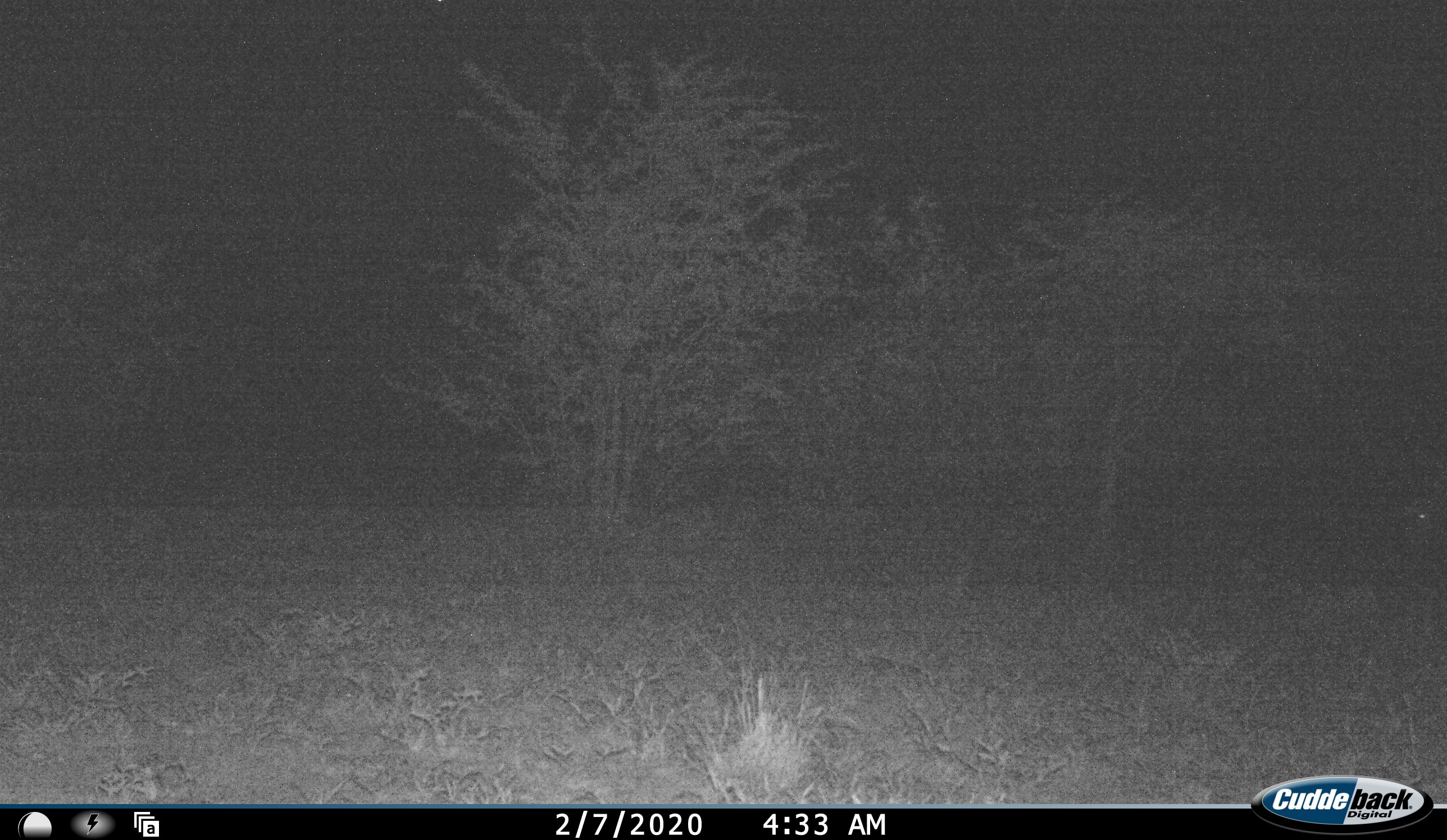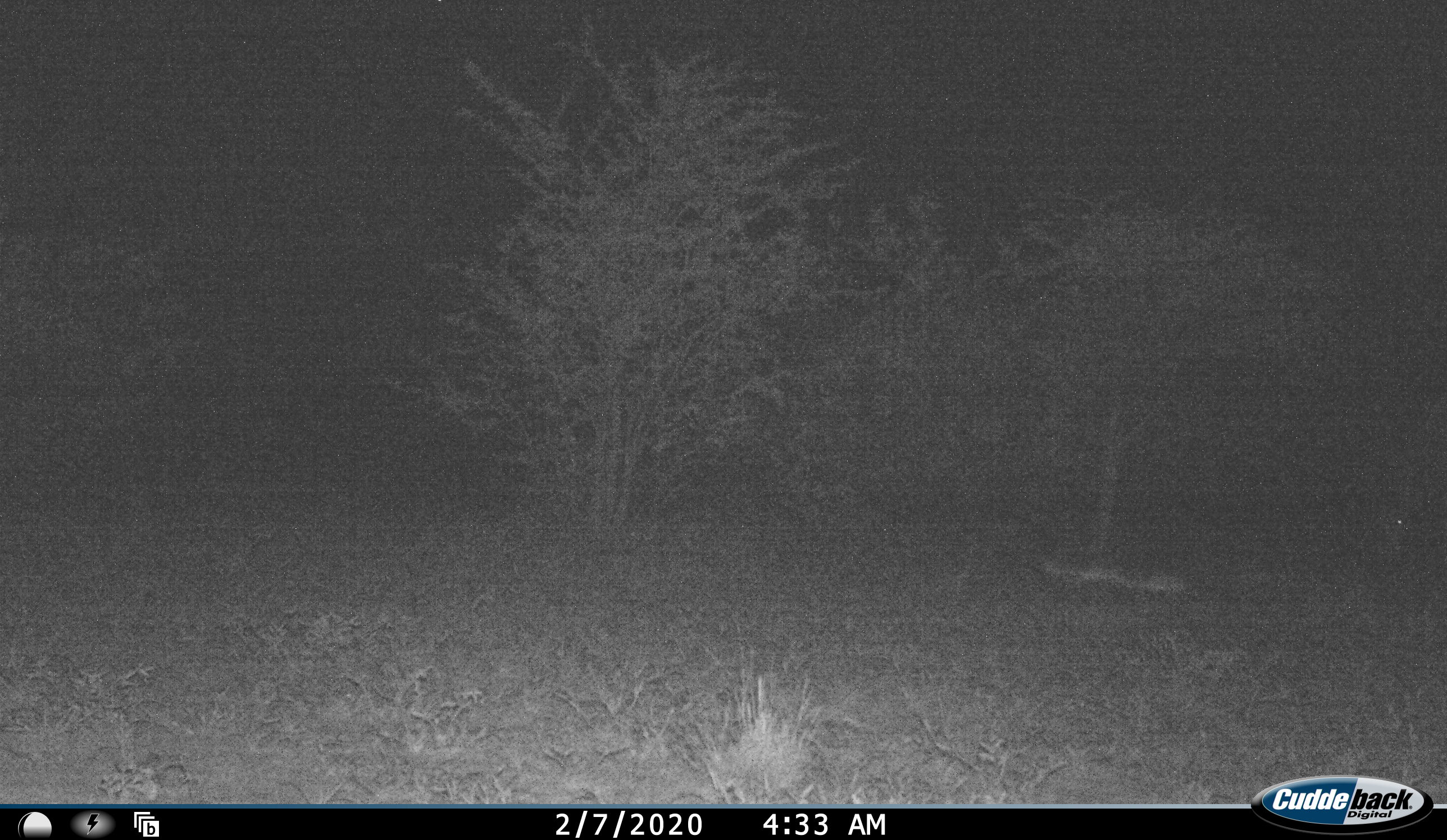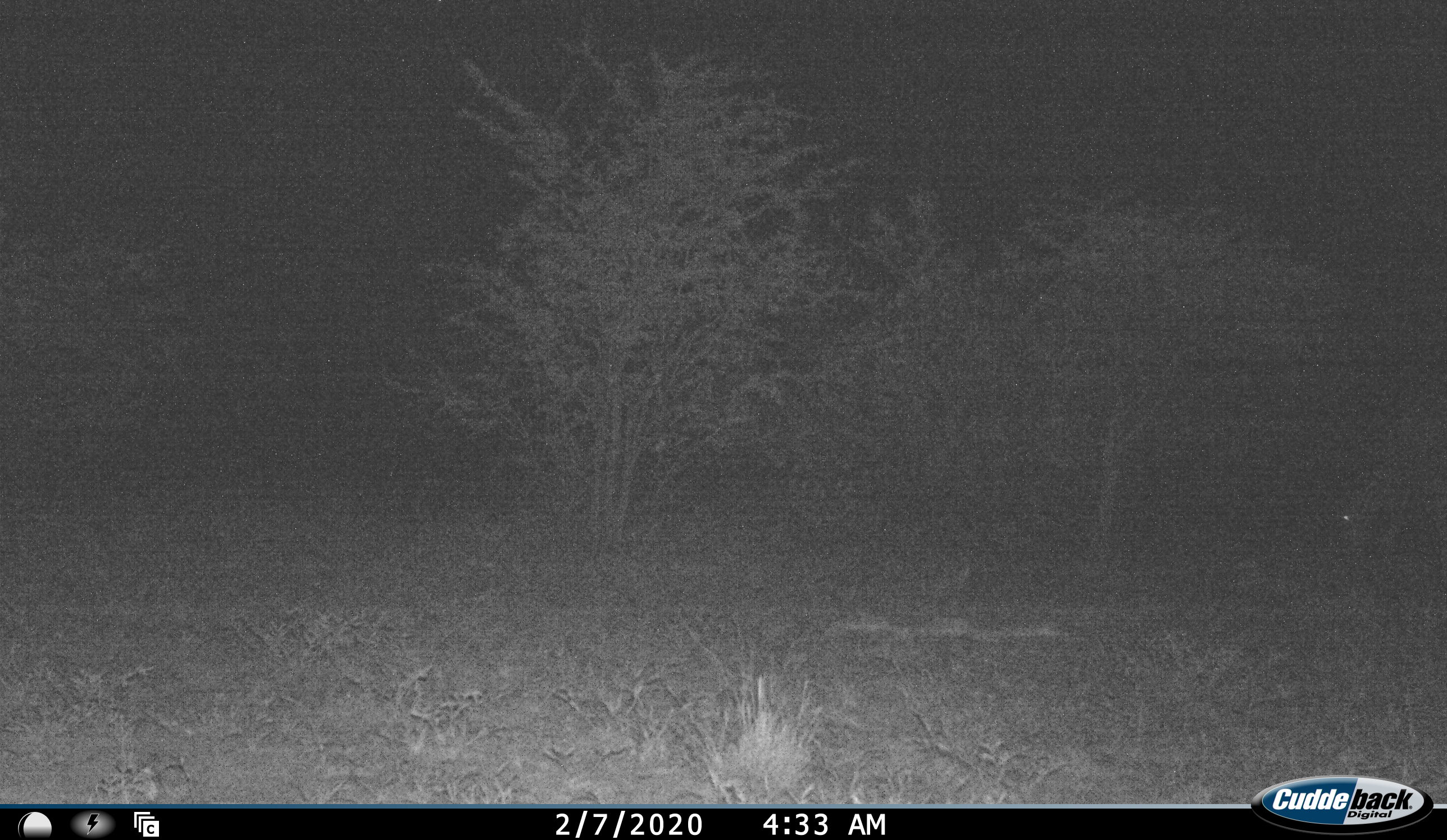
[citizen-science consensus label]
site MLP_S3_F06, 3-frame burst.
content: unidentified animal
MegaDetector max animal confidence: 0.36